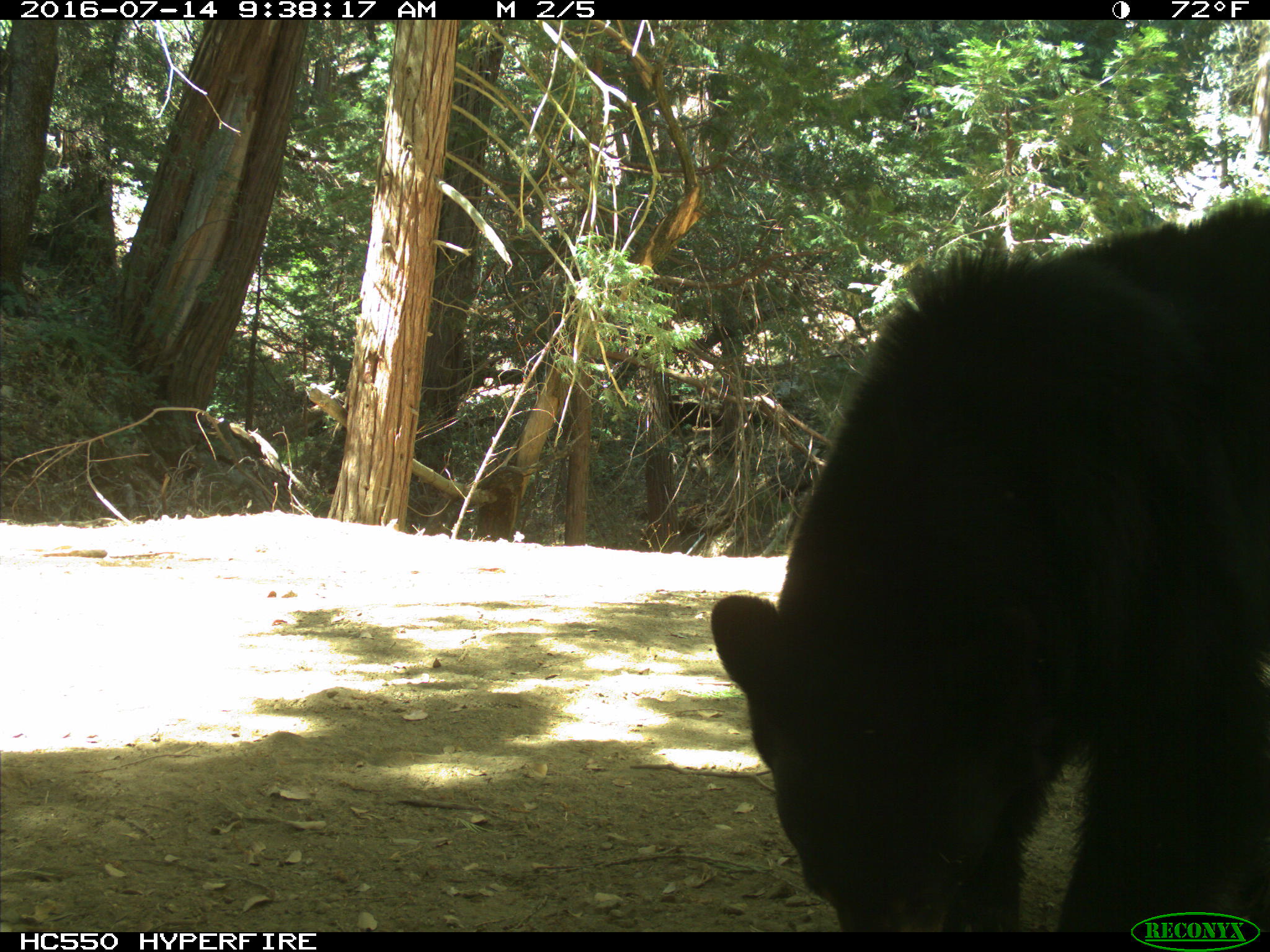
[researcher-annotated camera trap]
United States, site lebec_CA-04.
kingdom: Animalia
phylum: Chordata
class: Mammalia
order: Carnivora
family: Ursidae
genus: Ursus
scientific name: Ursus americanus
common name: american black bear